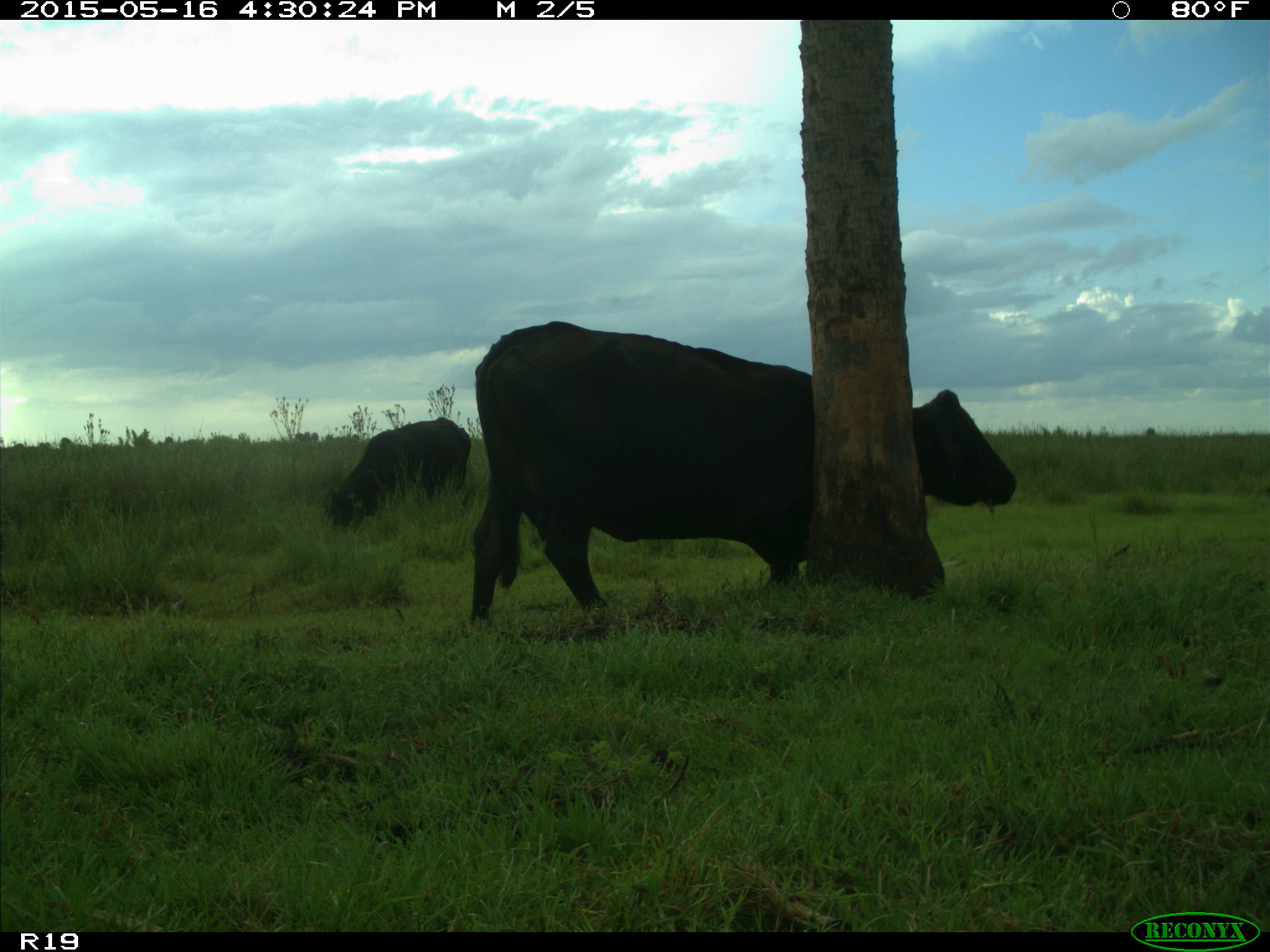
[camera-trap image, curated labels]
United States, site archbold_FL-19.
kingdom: Animalia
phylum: Chordata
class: Mammalia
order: Artiodactyla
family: Bovidae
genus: Bos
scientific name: Bos taurus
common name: domestic cow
Bos taurus (domestic cow).